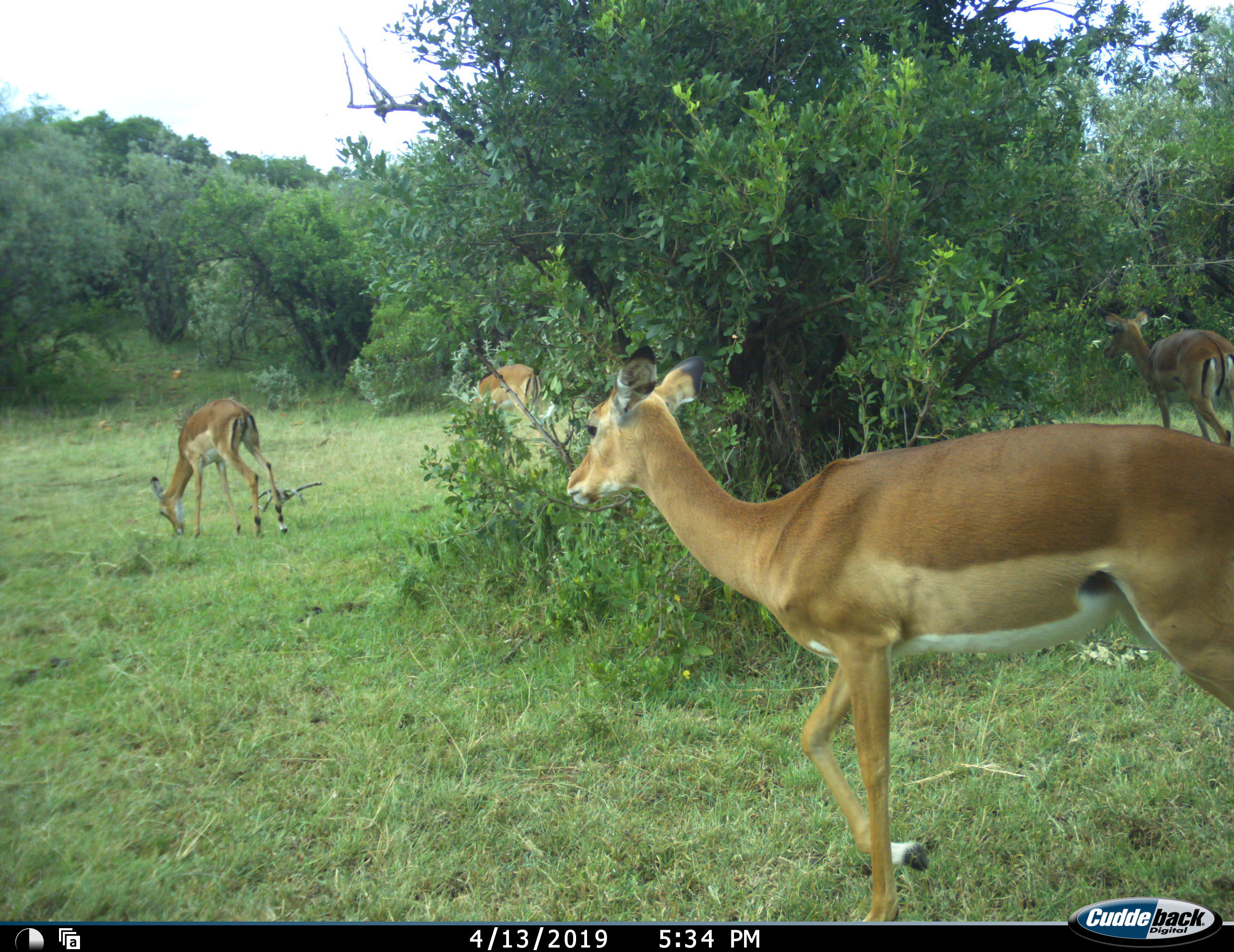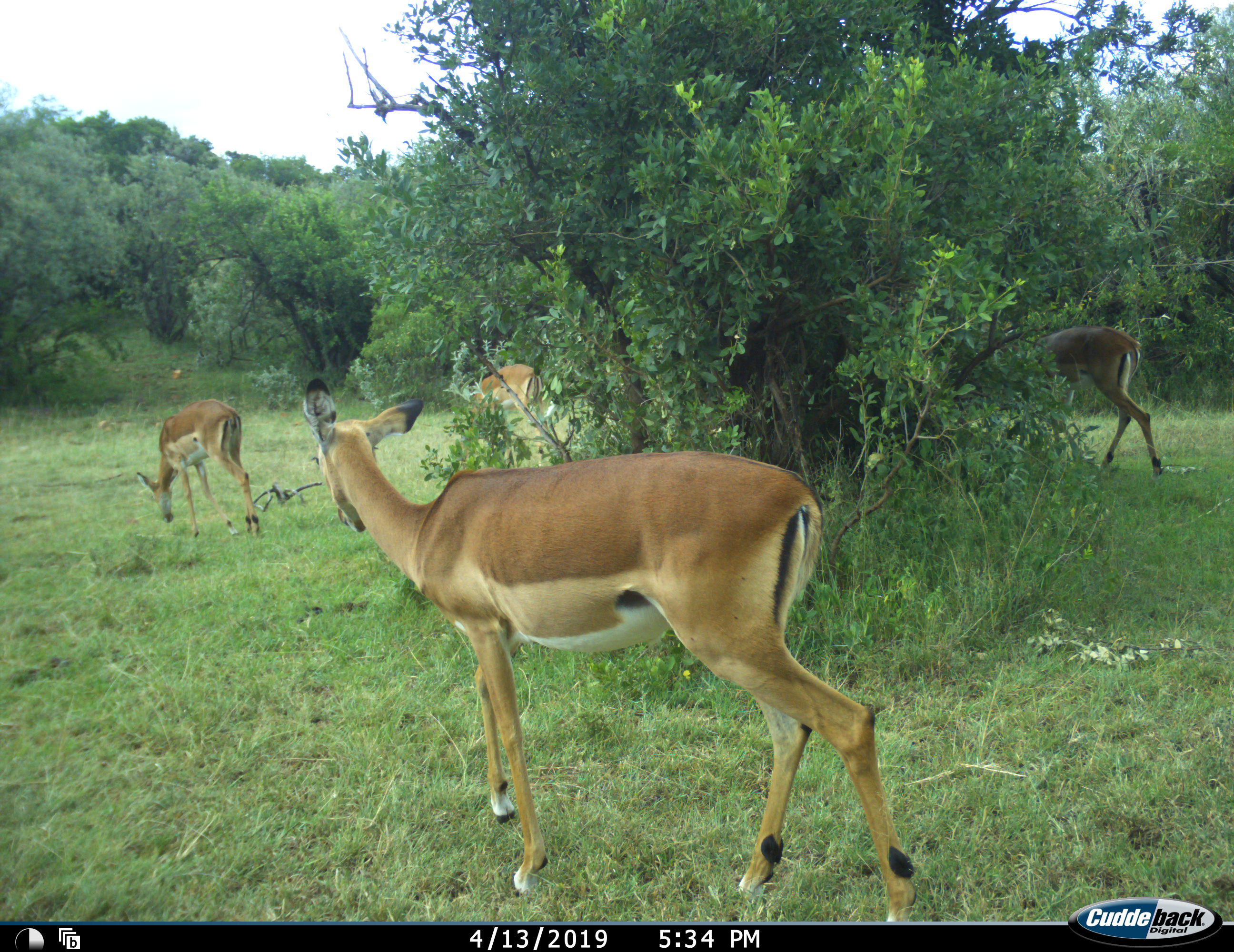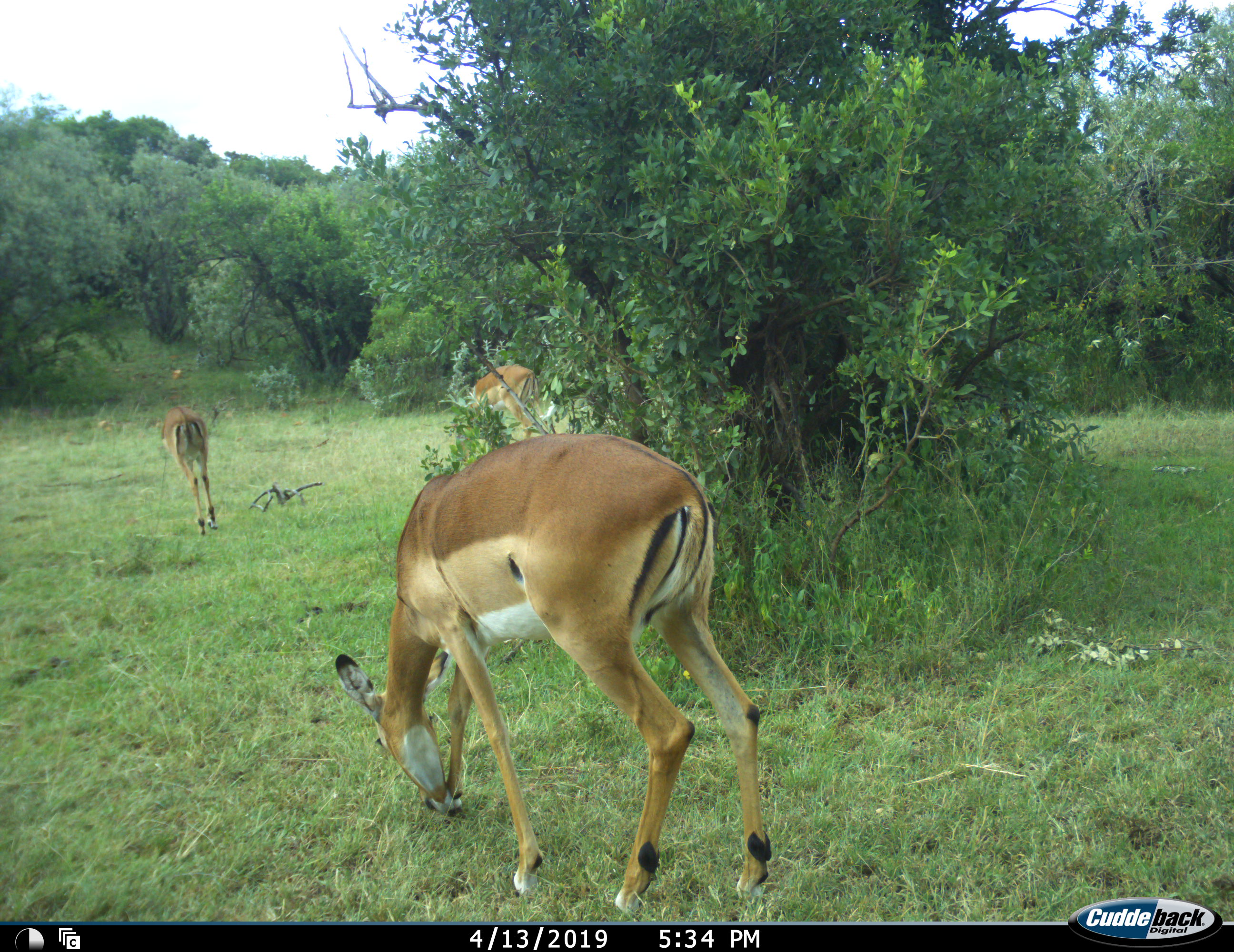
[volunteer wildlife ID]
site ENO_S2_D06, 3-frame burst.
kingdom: Animalia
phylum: Chordata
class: Mammalia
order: Artiodactyla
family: Bovidae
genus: Aepyceros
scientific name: Aepyceros melampus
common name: impala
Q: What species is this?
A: Impala (Aepyceros melampus).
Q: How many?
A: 4.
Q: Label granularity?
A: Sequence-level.